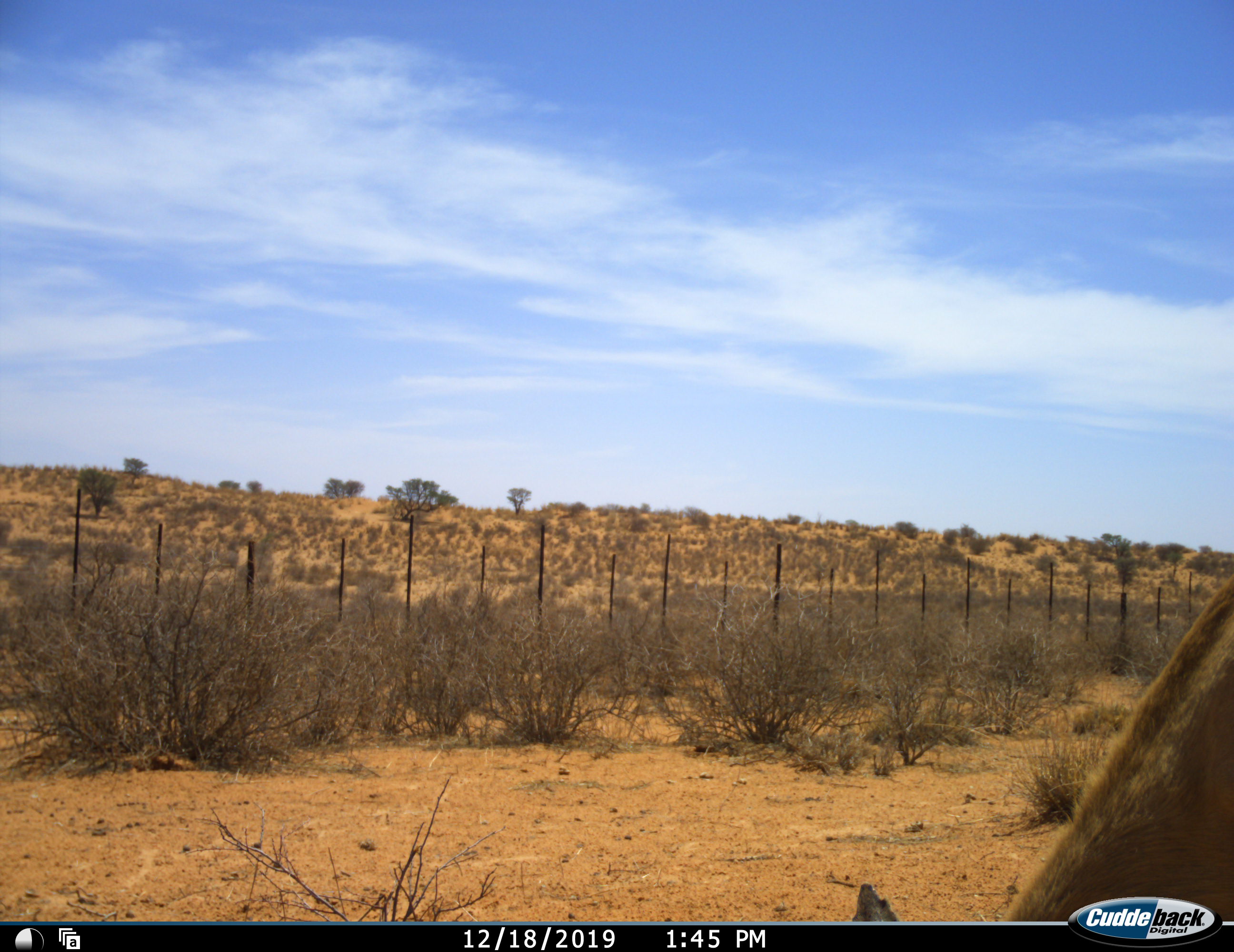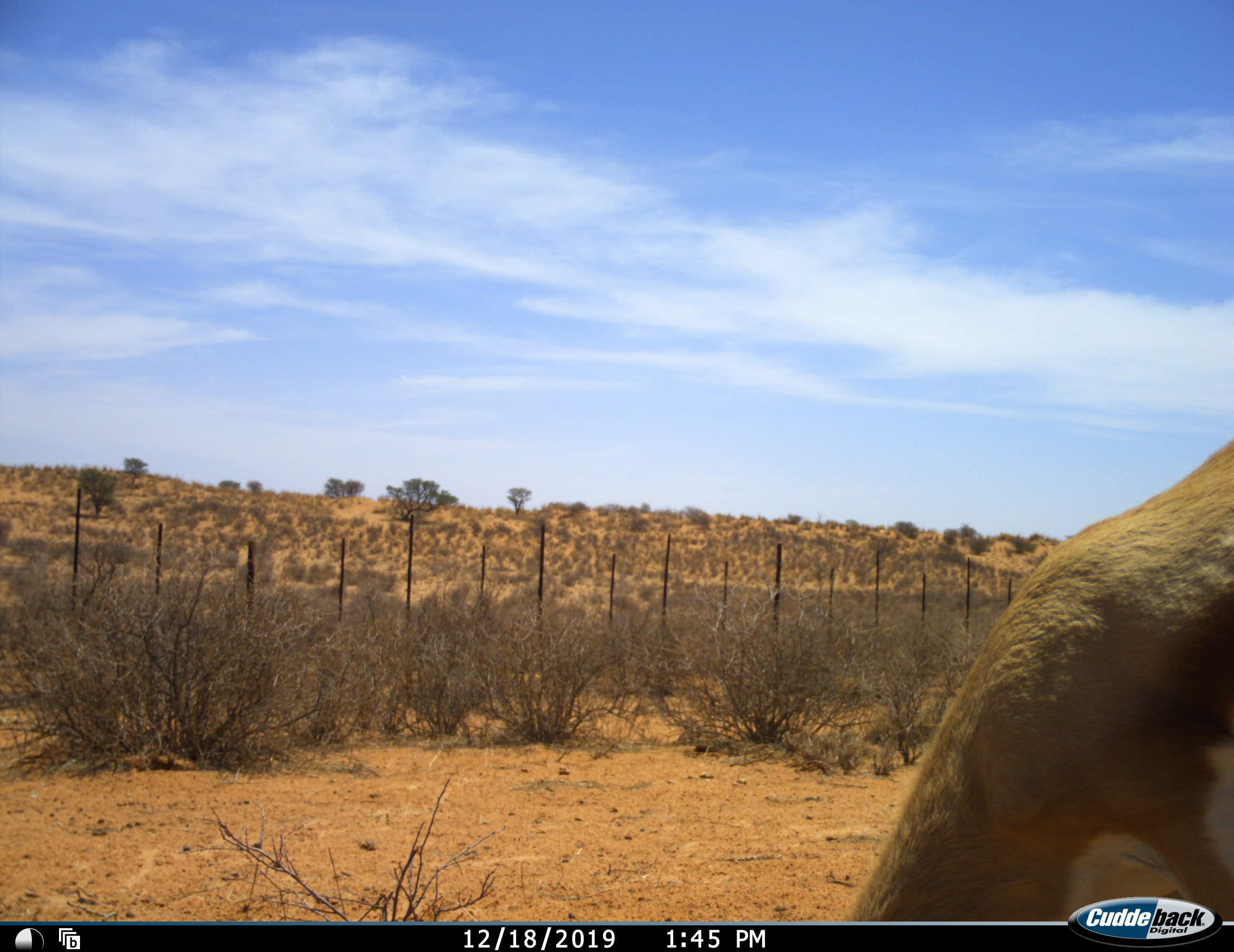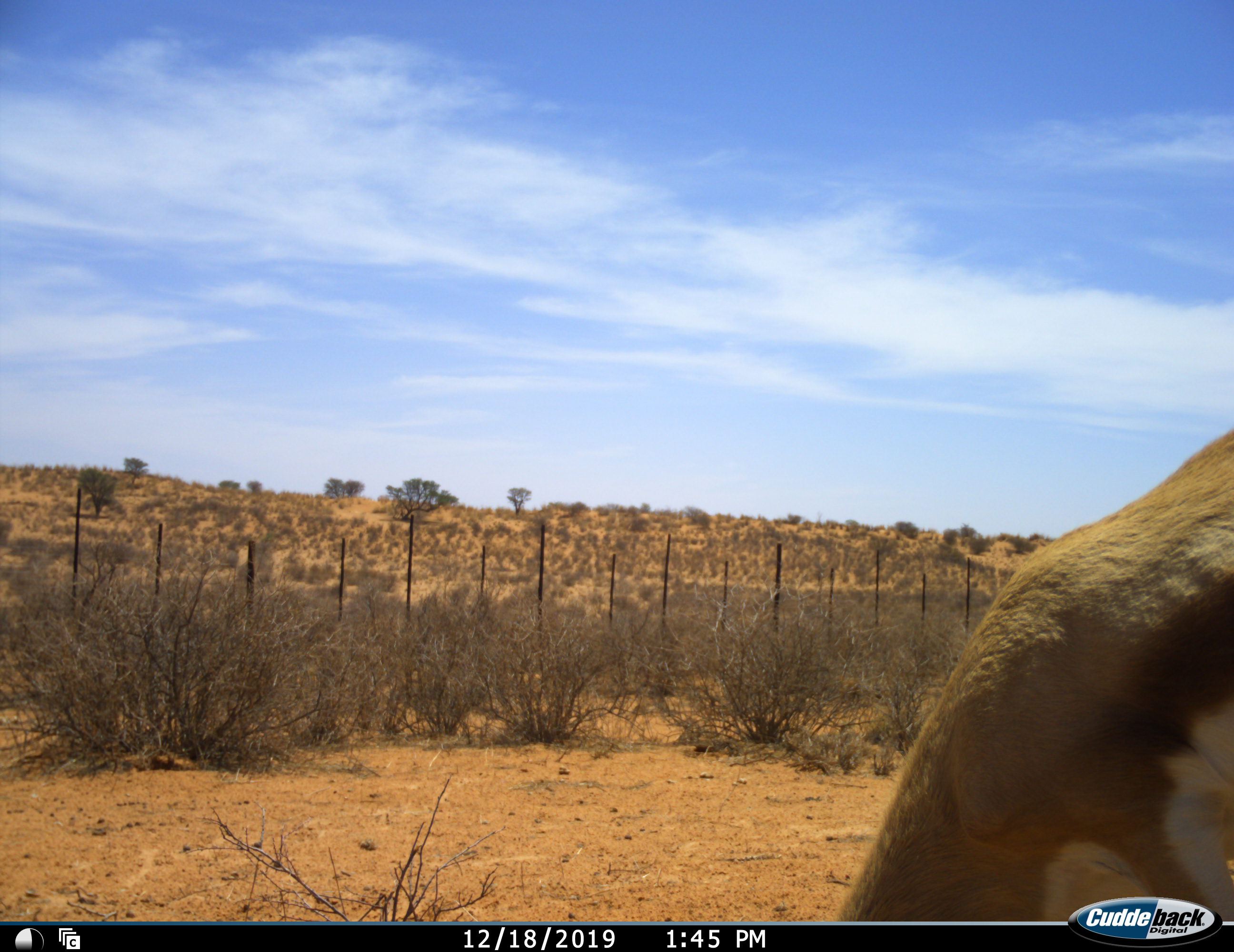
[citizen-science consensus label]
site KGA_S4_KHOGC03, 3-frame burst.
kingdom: Animalia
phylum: Chordata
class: Mammalia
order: Artiodactyla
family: Bovidae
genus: Antidorcas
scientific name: Antidorcas marsupialis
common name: springbok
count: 1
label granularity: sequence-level